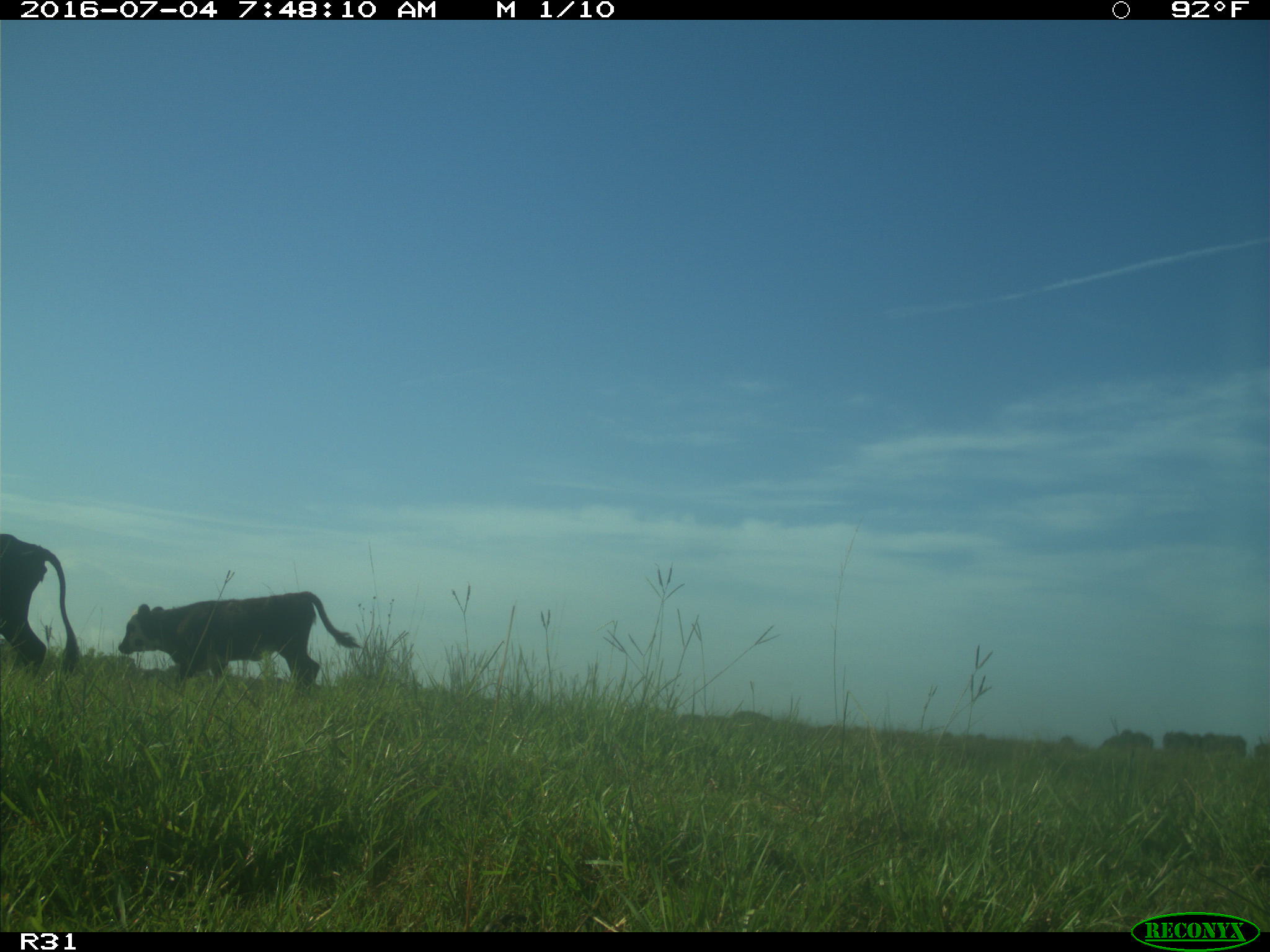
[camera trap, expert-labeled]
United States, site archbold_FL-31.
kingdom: Animalia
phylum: Chordata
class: Mammalia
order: Artiodactyla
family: Bovidae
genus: Bos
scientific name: Bos taurus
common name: domestic cow